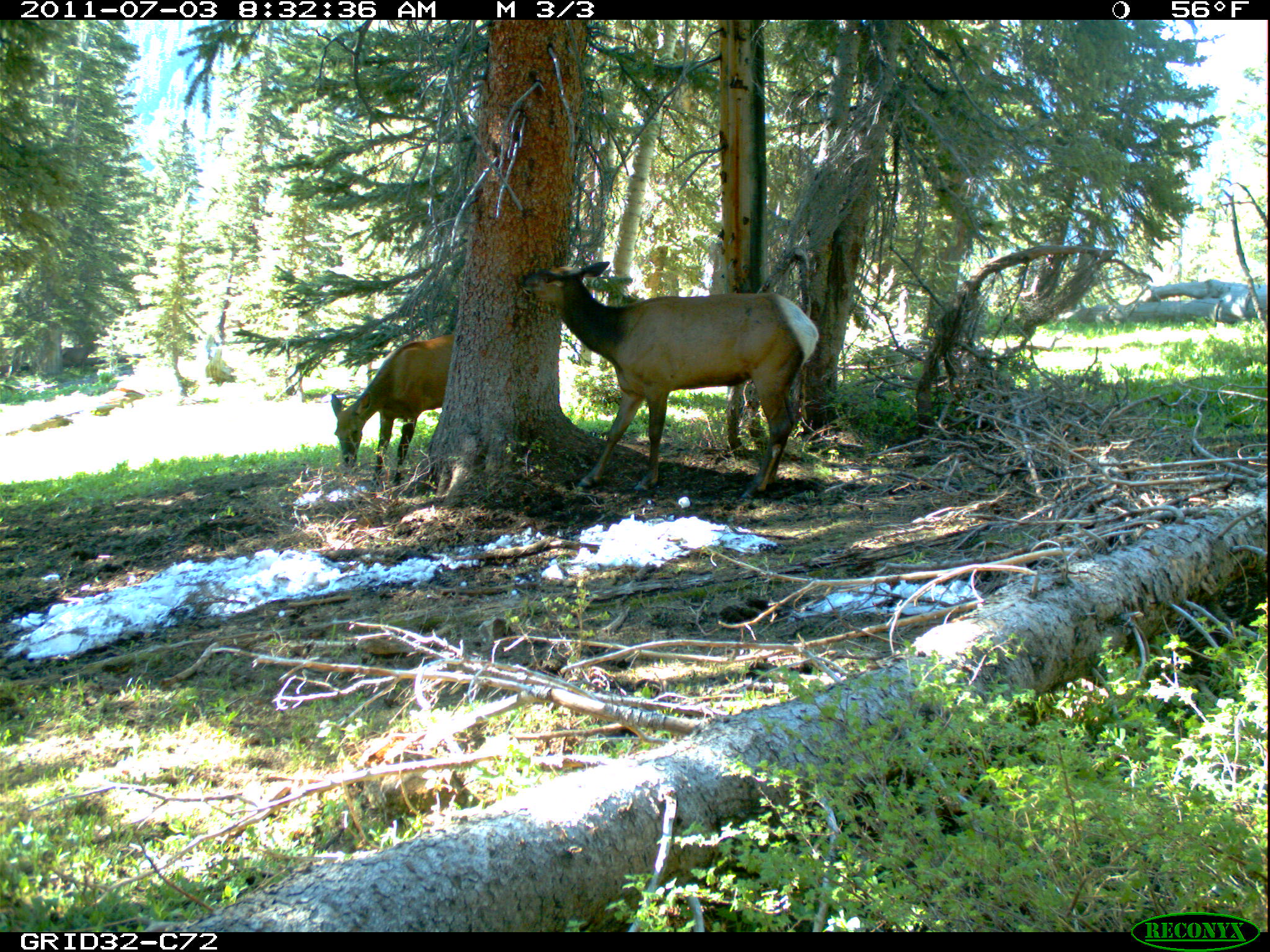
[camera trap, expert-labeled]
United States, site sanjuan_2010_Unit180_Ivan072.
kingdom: Animalia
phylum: Chordata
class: Mammalia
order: Artiodactyla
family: Cervidae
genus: Cervus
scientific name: Cervus elaphus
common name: red deer